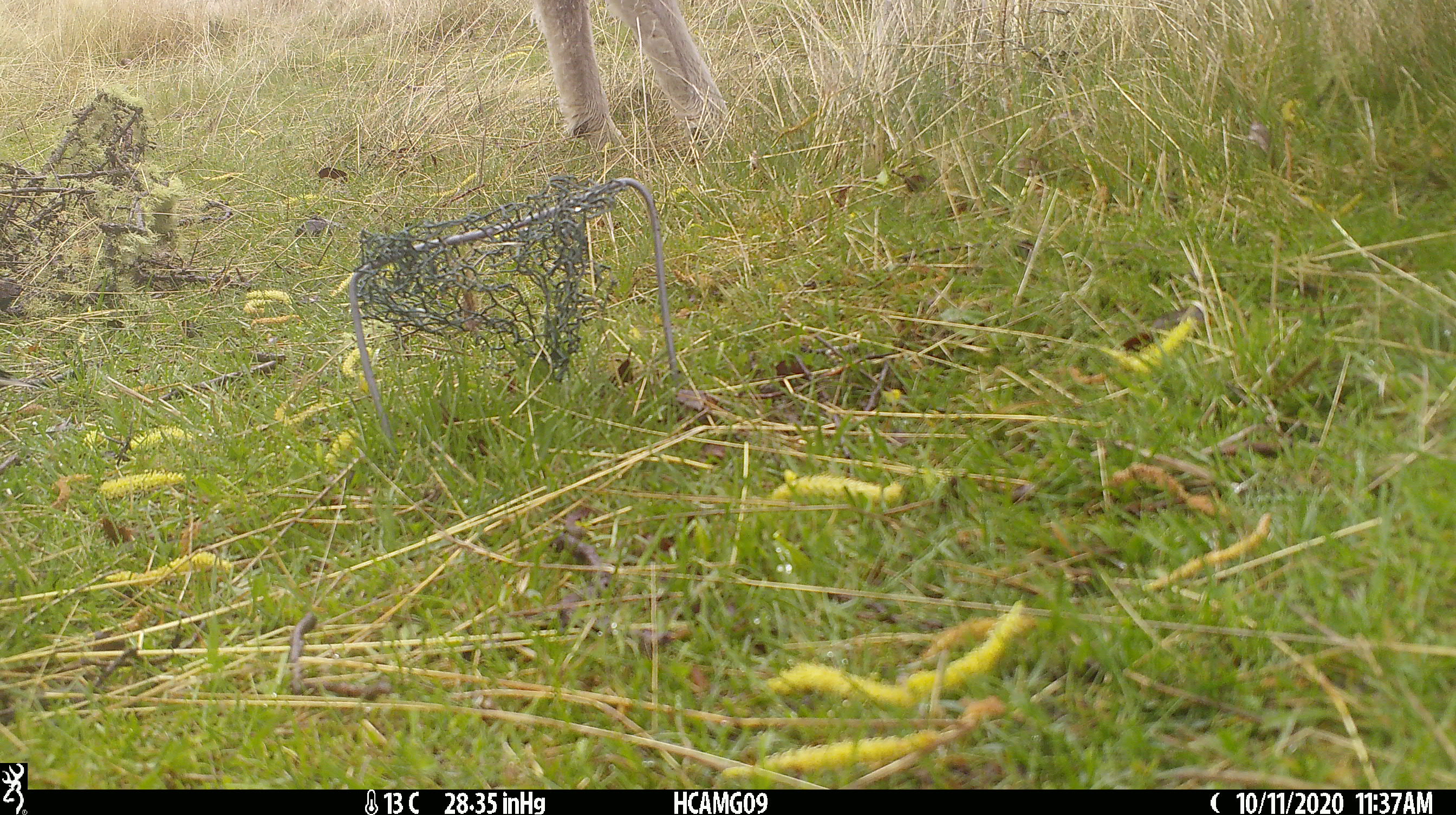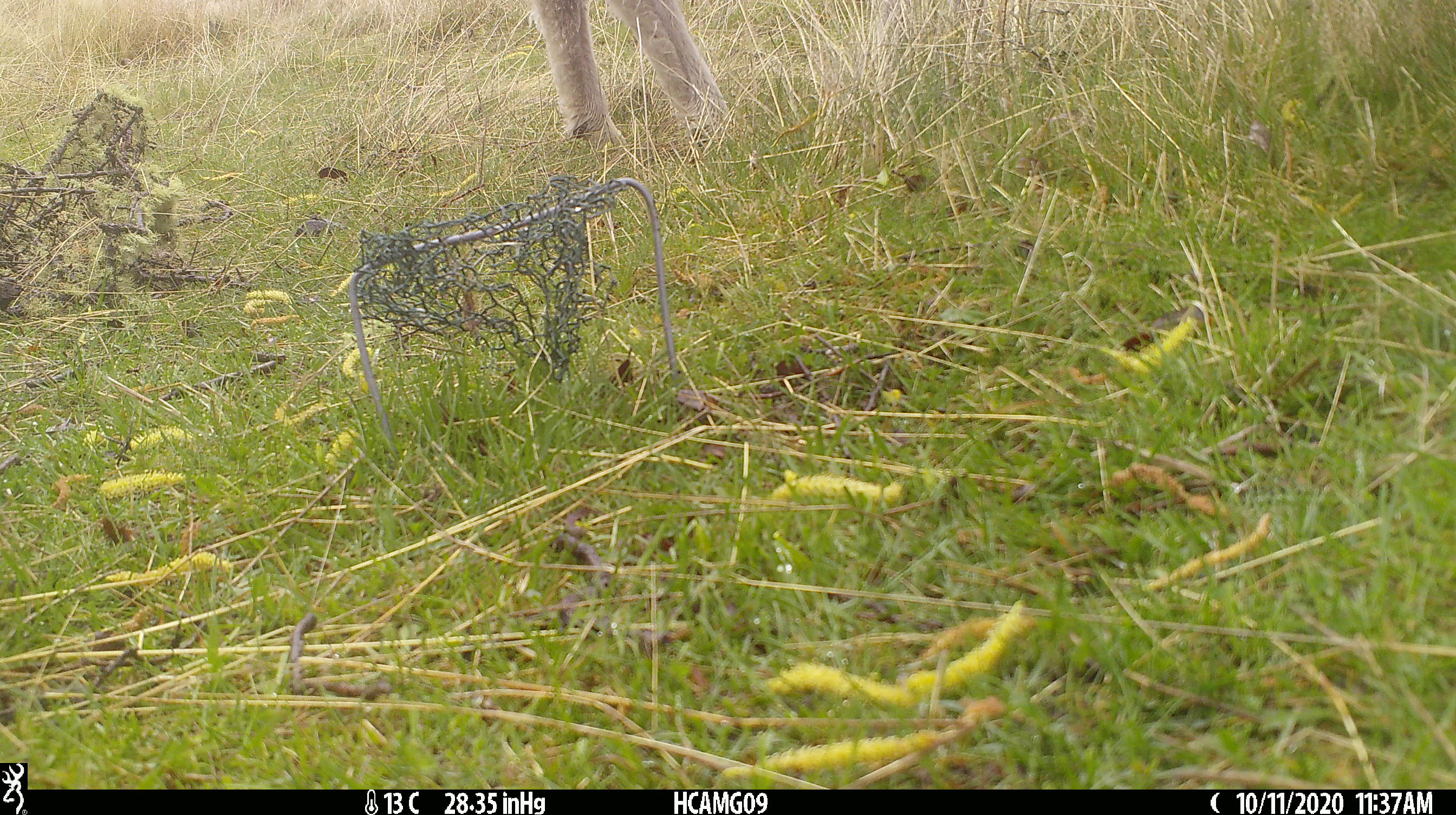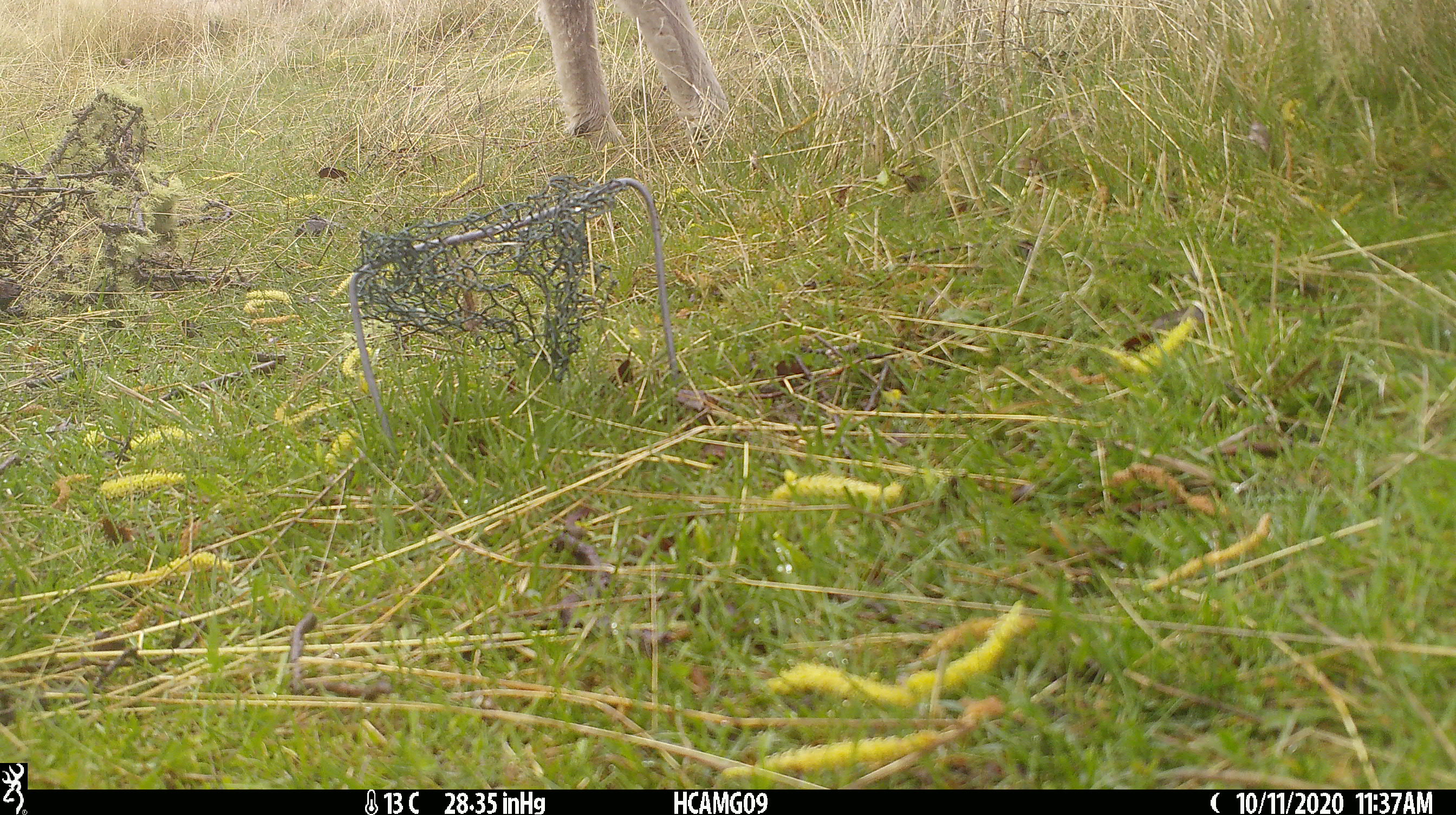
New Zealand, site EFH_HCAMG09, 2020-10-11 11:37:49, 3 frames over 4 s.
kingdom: Animalia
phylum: Chordata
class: Mammalia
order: Artiodactyla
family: Bovidae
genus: Ovis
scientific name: Ovis aries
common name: domestic sheep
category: sheep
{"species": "sheep (domestic sheep) (Ovis aries)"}